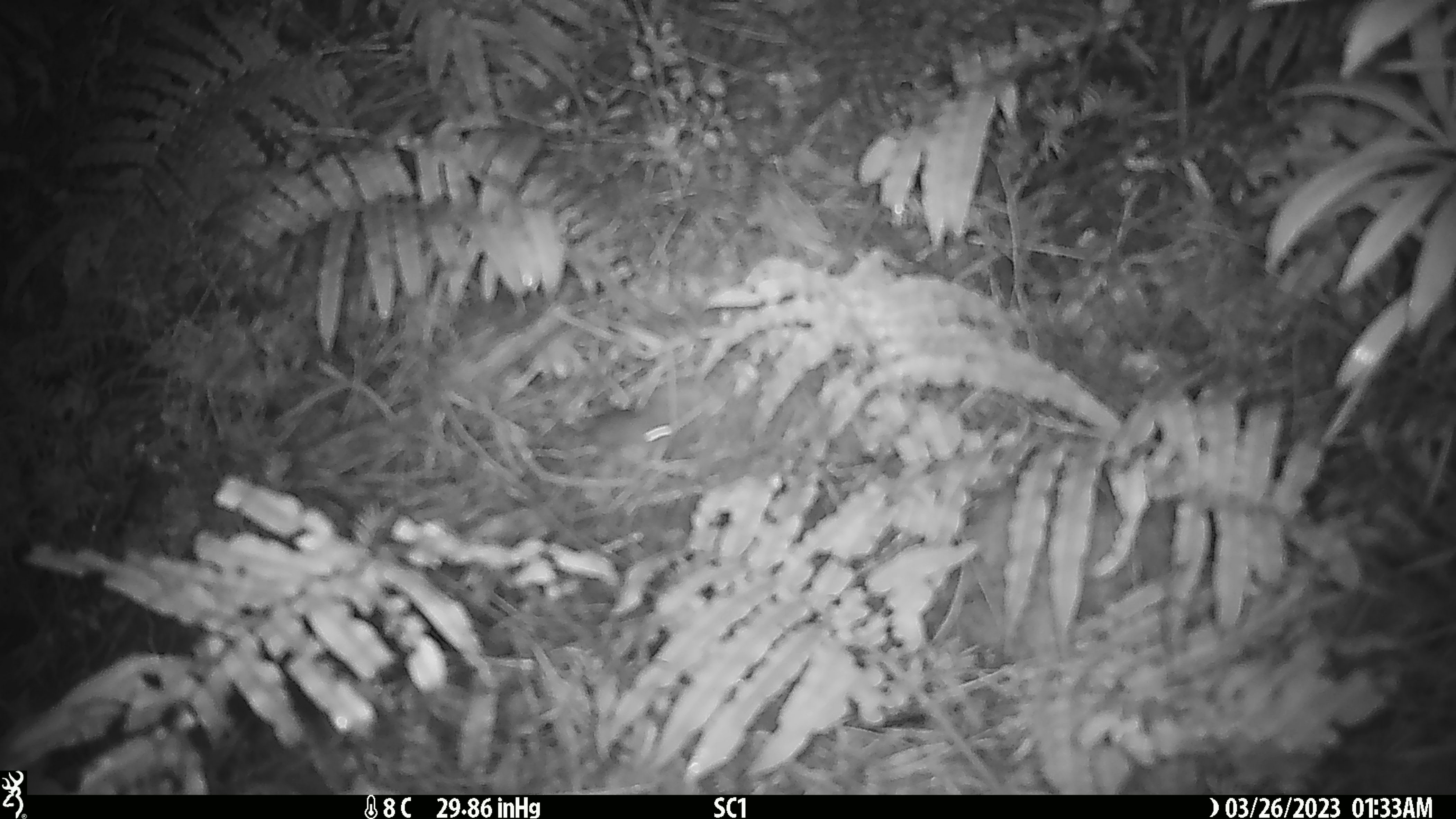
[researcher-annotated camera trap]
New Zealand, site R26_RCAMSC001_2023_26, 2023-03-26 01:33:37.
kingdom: Animalia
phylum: Chordata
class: Mammalia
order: Rodentia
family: Muridae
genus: Mus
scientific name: Mus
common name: mouse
Mouse (Mus).